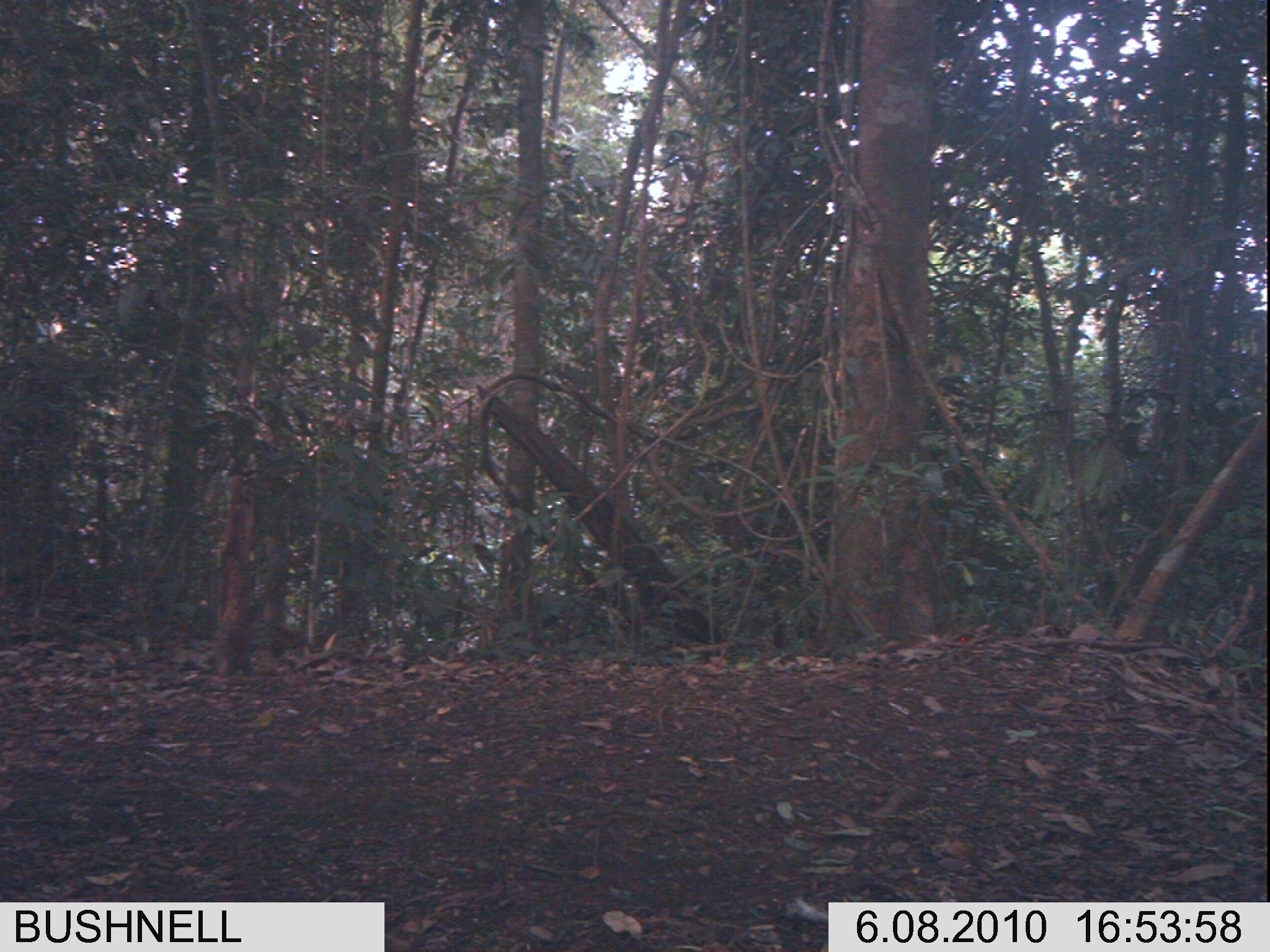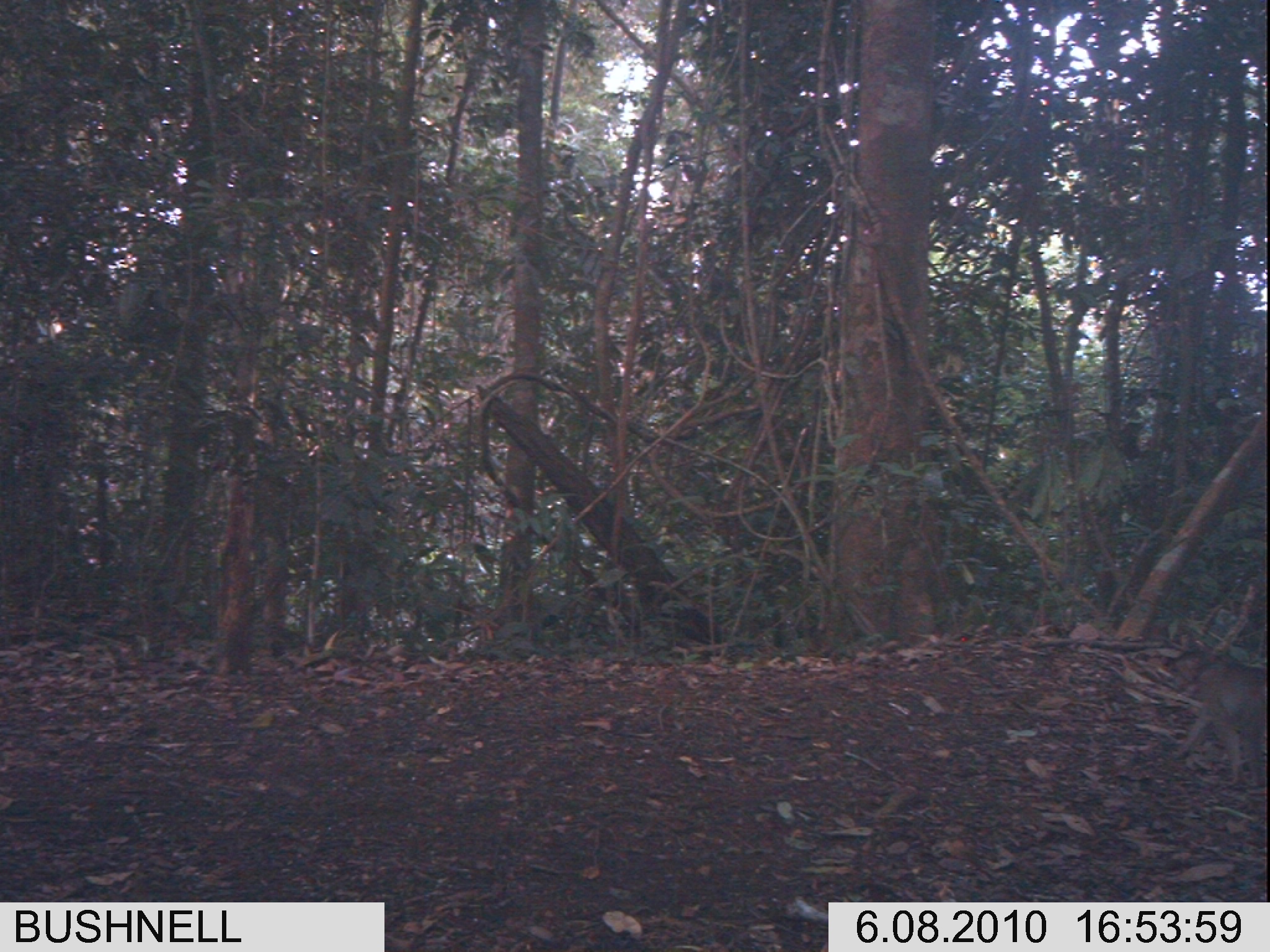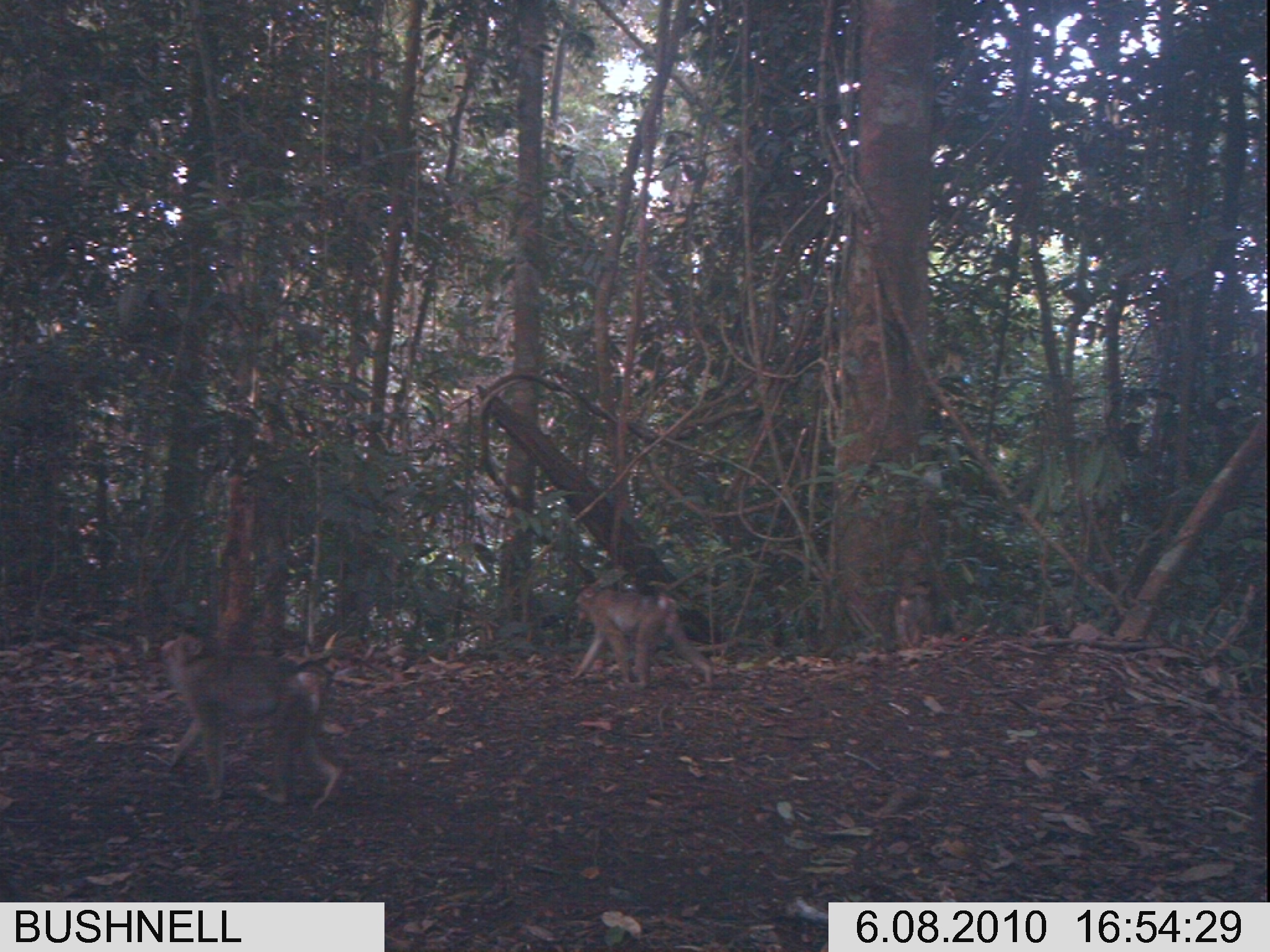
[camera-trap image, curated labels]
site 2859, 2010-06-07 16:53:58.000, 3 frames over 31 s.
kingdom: Animalia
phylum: Chordata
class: Mammalia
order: Primates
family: Cercopithecidae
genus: Macaca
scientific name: Macaca nemestrina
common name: southern pig-tailed macaque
Macaca nemestrina (southern pig-tailed macaque), count 1.